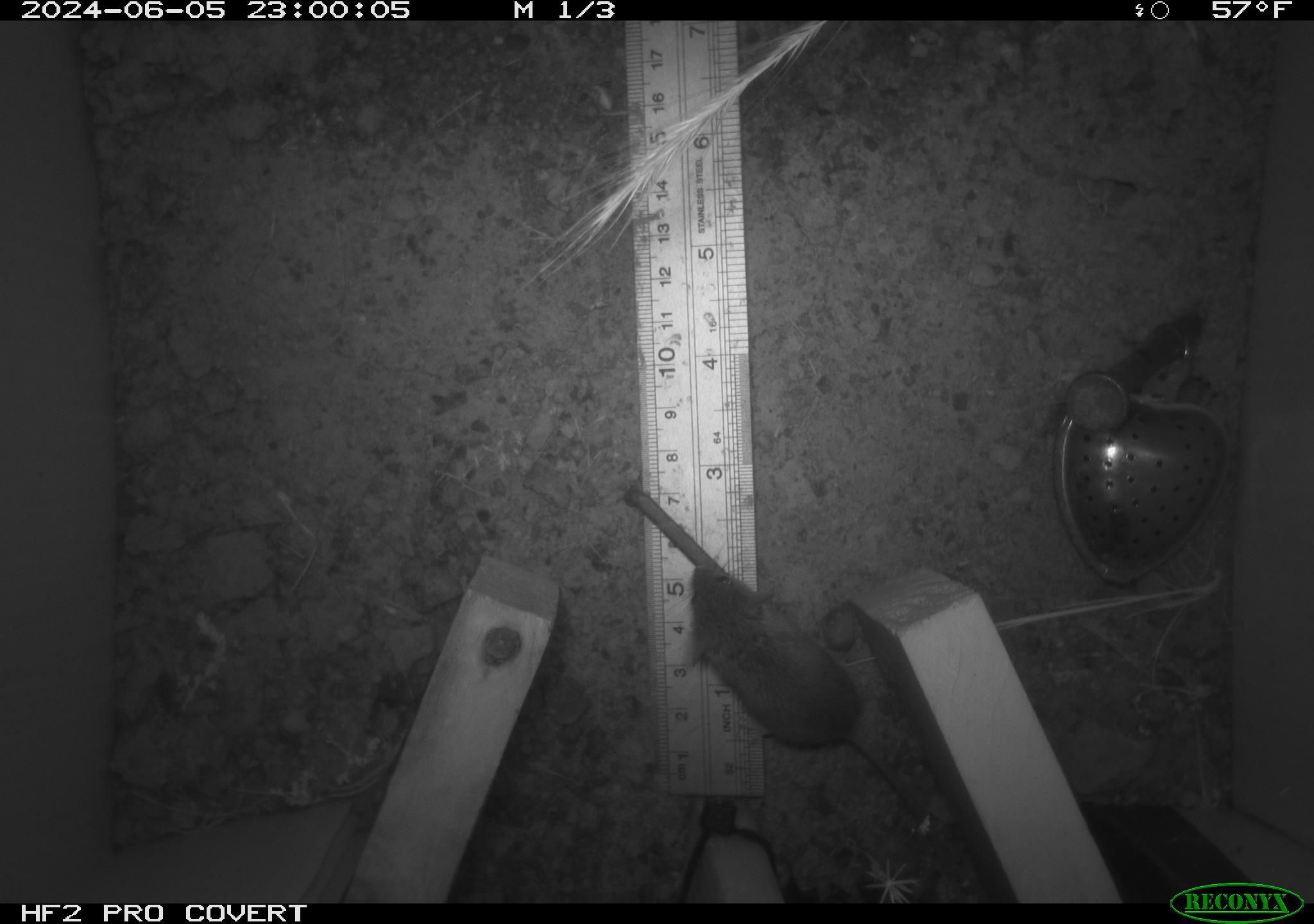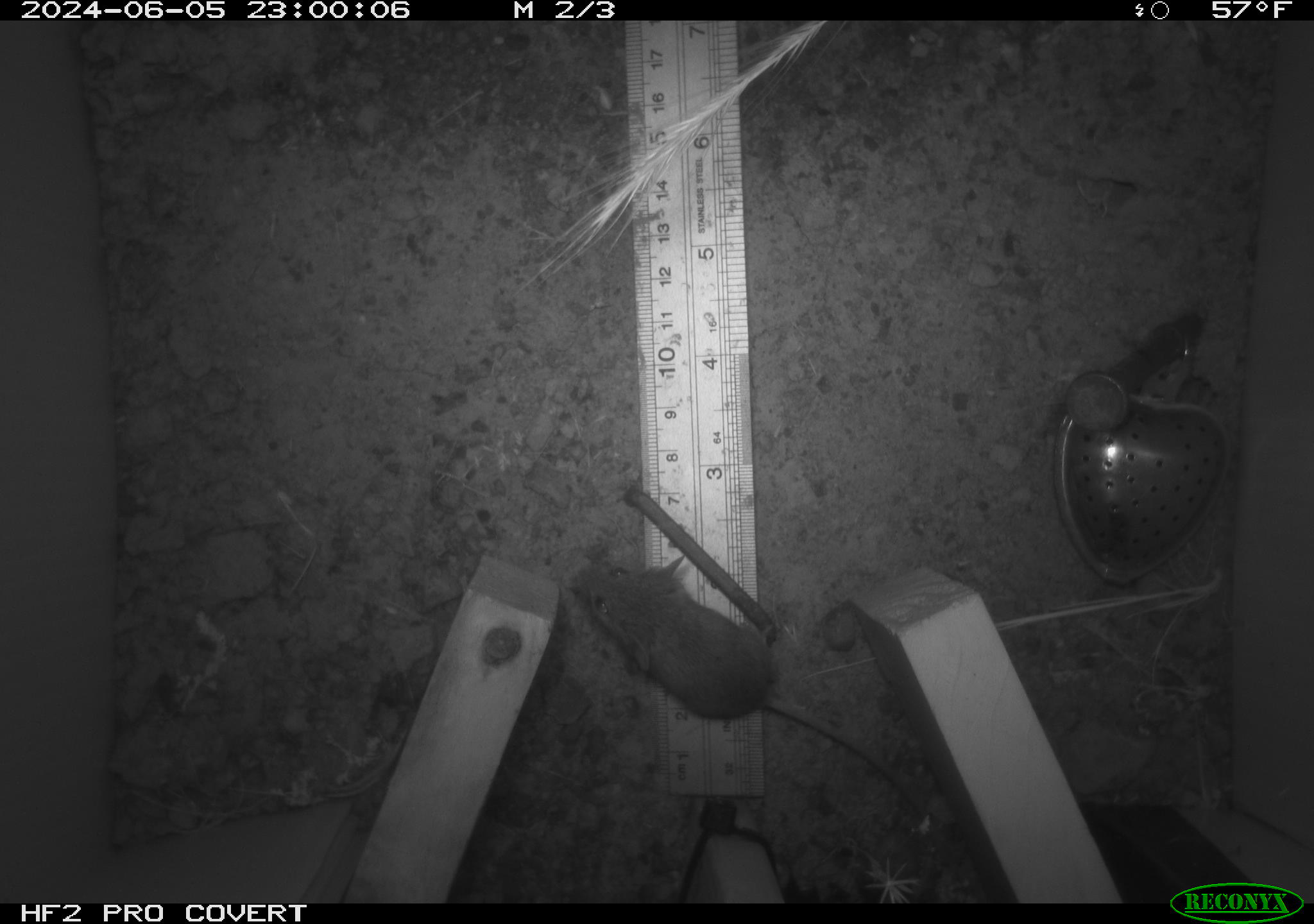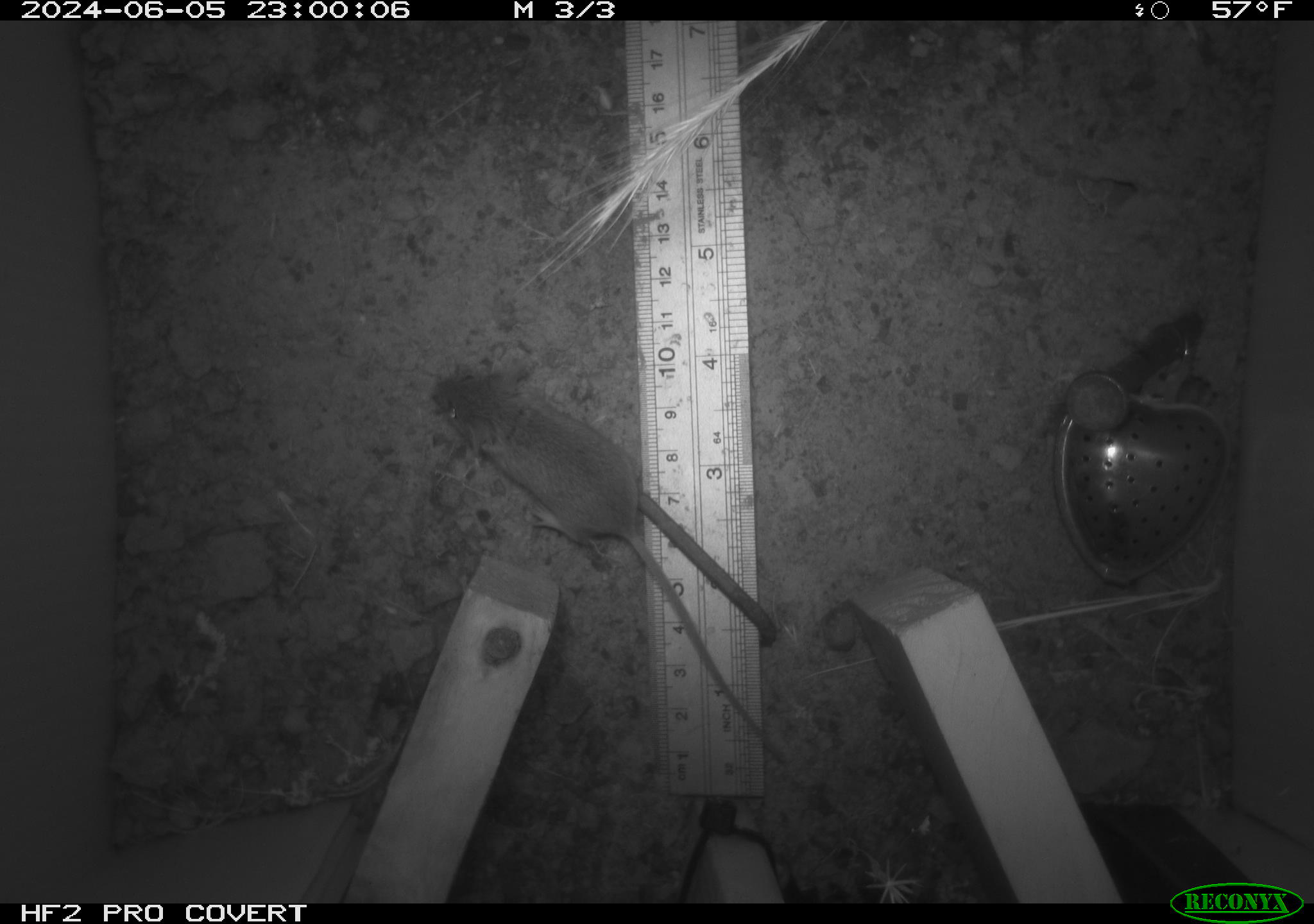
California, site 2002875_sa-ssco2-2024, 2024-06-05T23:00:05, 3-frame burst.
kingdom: Animalia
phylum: Chordata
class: Mammalia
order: Rodentia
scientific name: Rodentia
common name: mouse species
Mouse species (Rodentia).